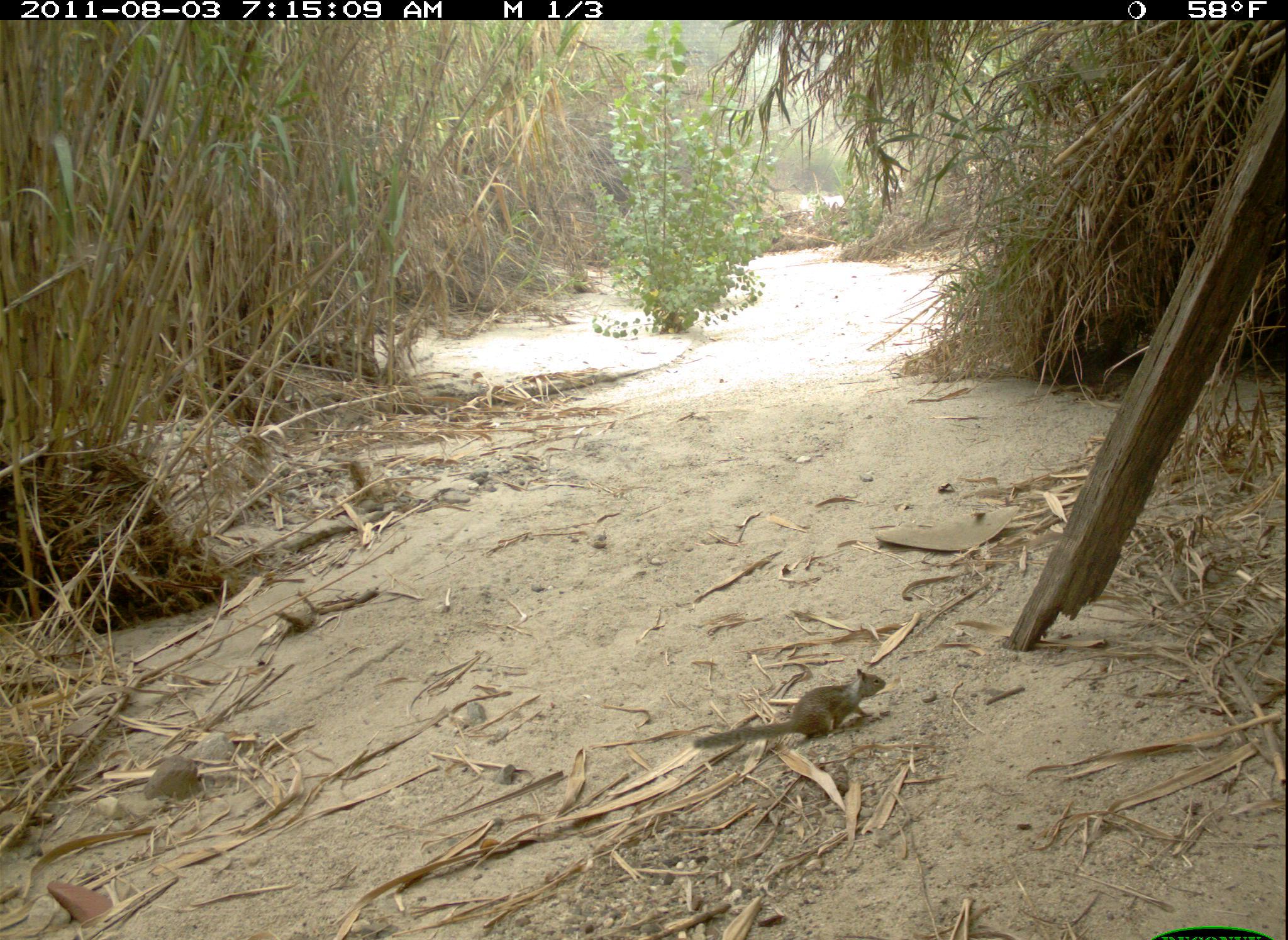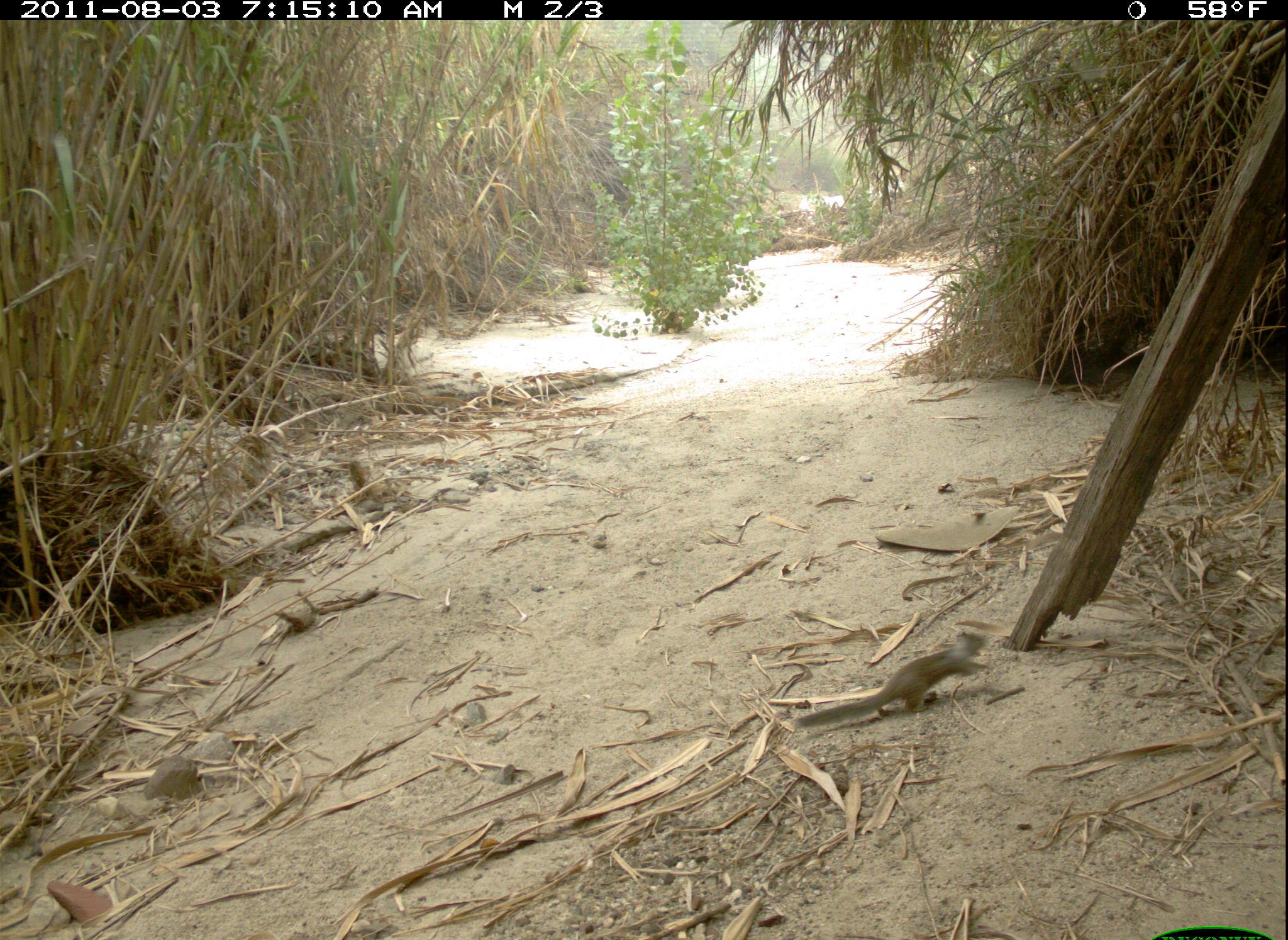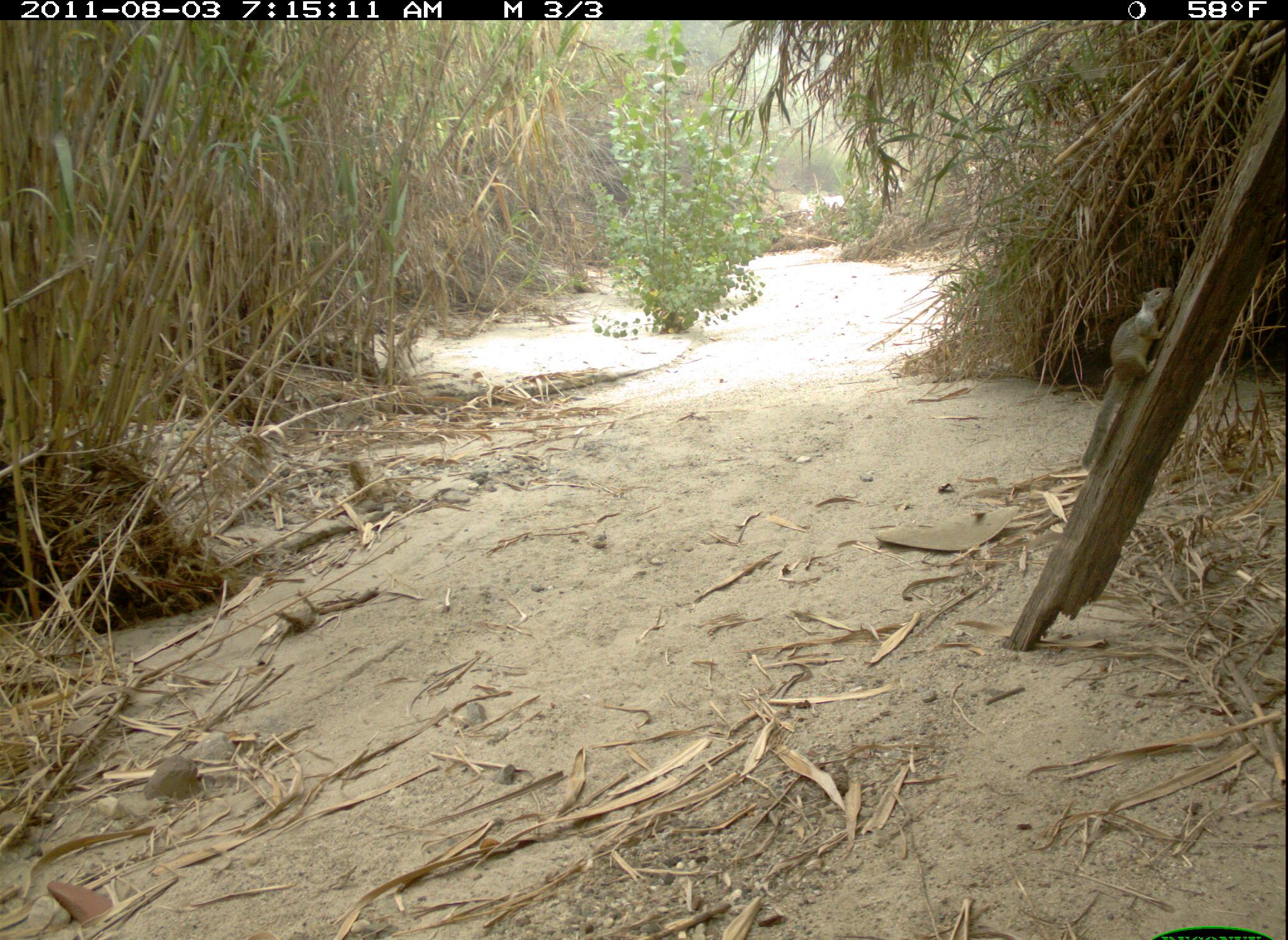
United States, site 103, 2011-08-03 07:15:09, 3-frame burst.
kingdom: Animalia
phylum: Chordata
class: Mammalia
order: Rodentia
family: Sciuridae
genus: Sciurus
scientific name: Sciurus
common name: squirrel